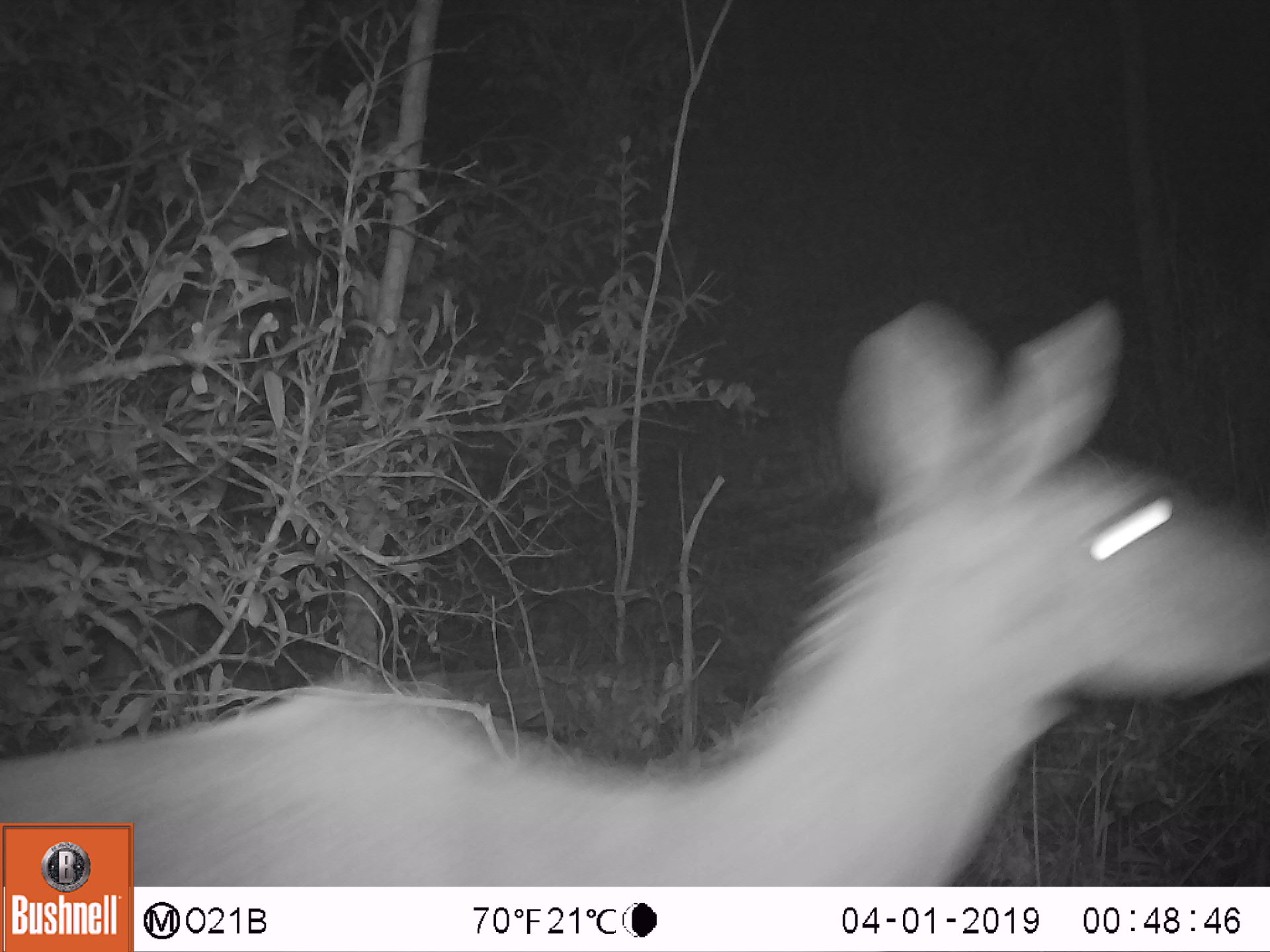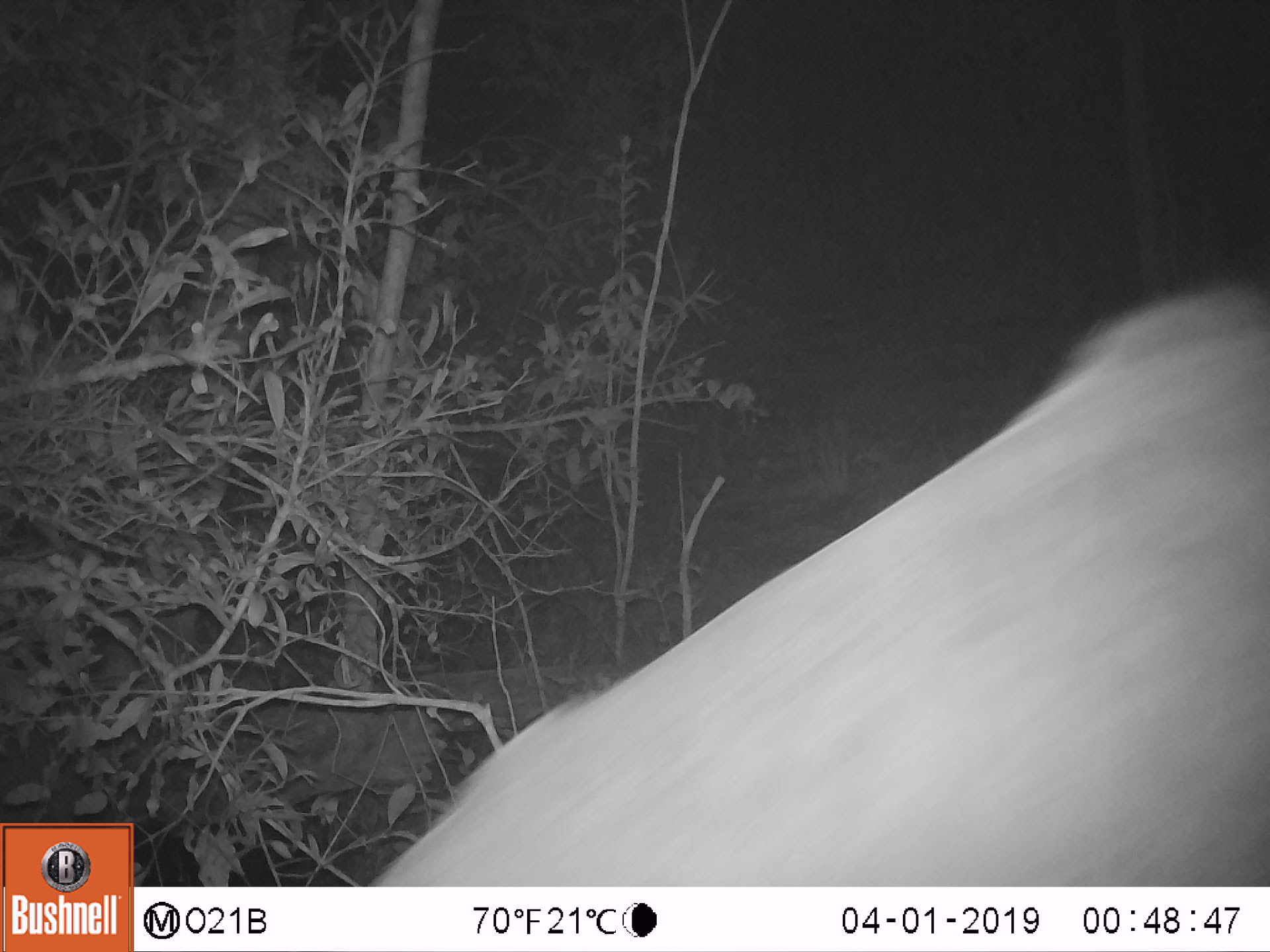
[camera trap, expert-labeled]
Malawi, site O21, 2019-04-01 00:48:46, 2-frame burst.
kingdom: Animalia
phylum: Chordata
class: Mammalia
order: Artiodactyla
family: Bovidae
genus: Tragelaphus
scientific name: Tragelaphus strepsiceros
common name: greater kudu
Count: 1.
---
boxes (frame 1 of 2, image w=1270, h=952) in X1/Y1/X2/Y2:
greater kudu: 135/292/1266/884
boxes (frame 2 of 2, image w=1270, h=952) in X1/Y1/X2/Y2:
greater kudu: 357/281/1266/885